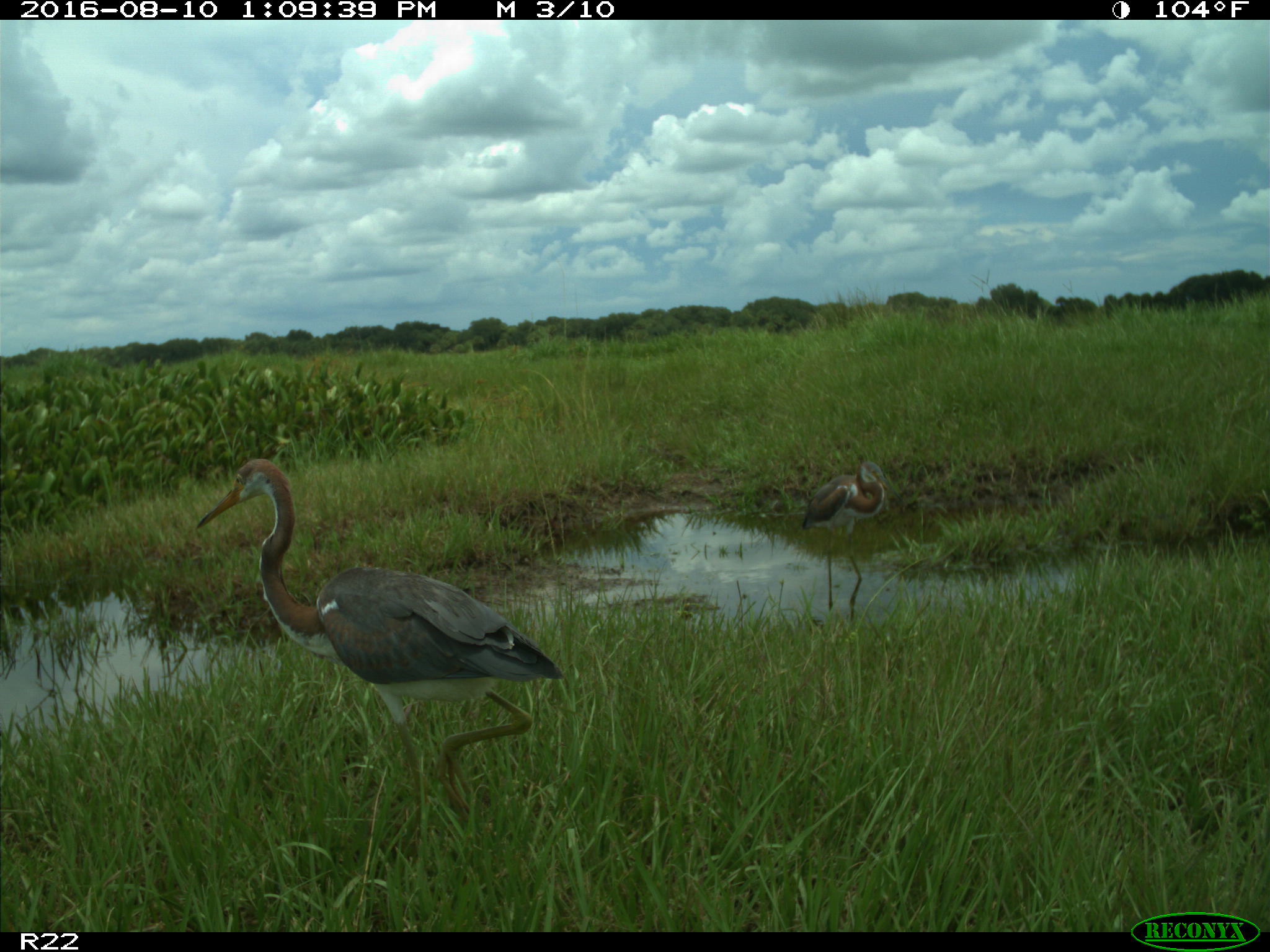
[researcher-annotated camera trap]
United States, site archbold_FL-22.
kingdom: Animalia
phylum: Chordata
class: Aves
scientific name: Aves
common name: birds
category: unidentified bird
Unidentified bird (birds) (Aves).